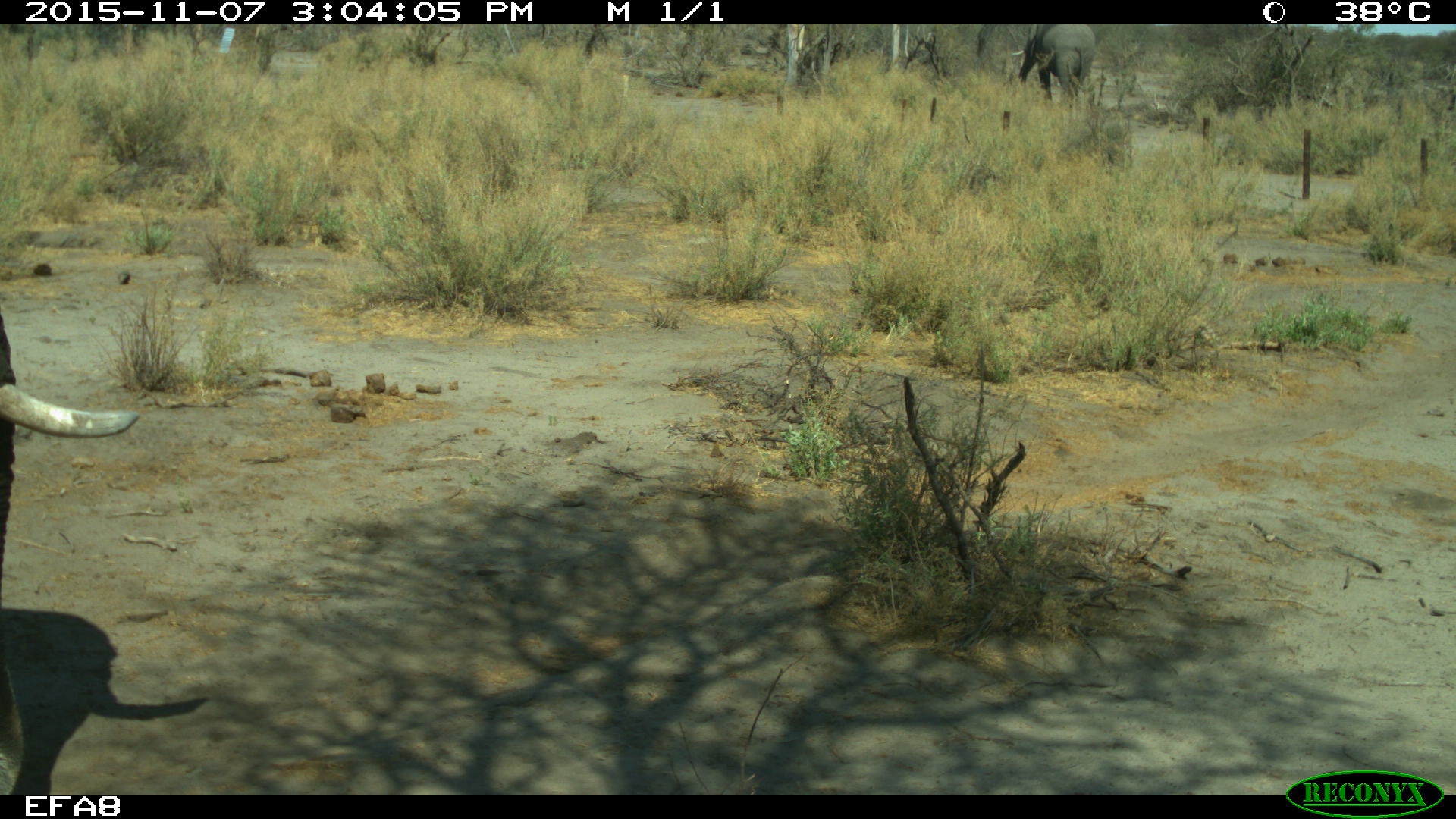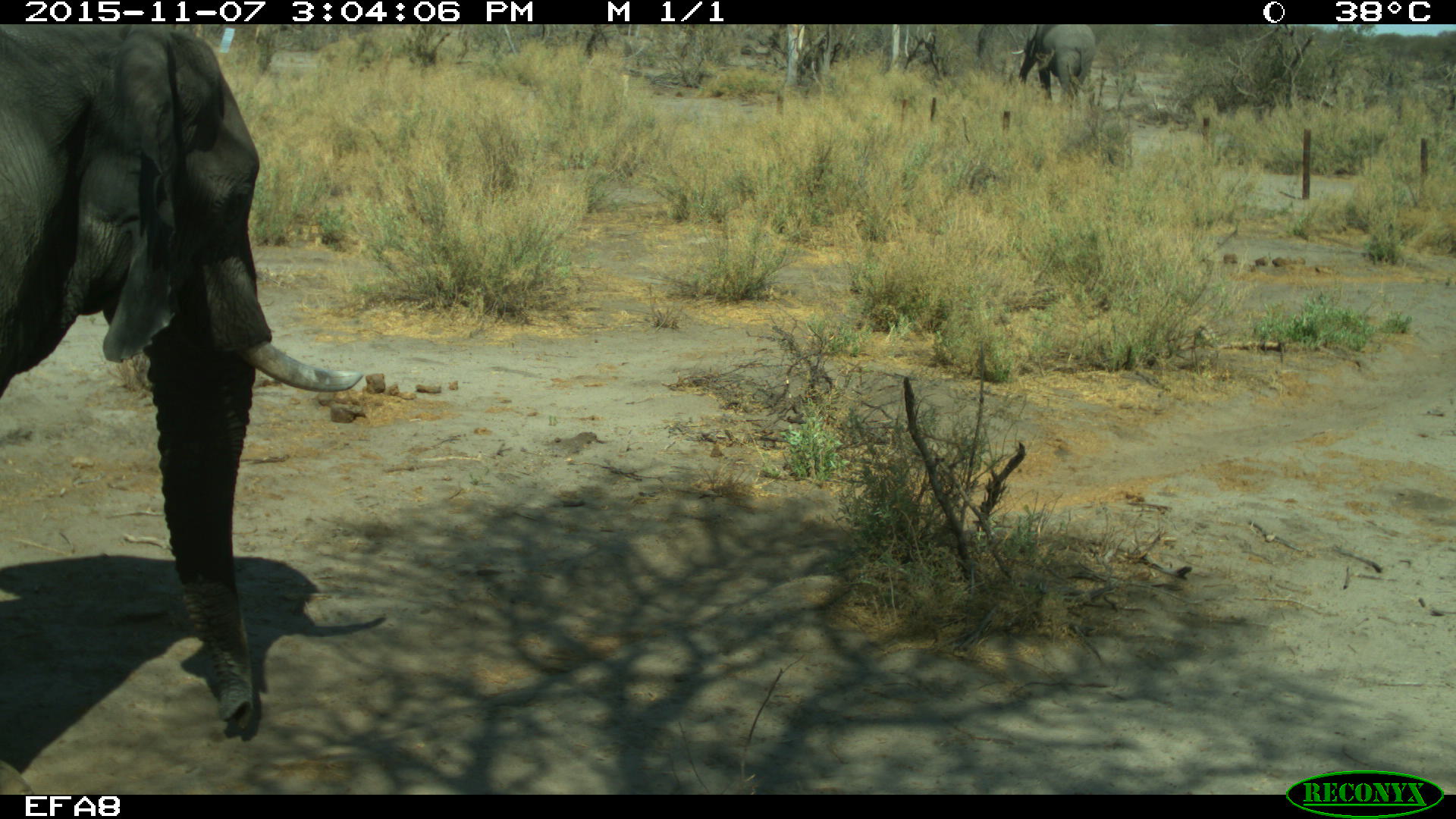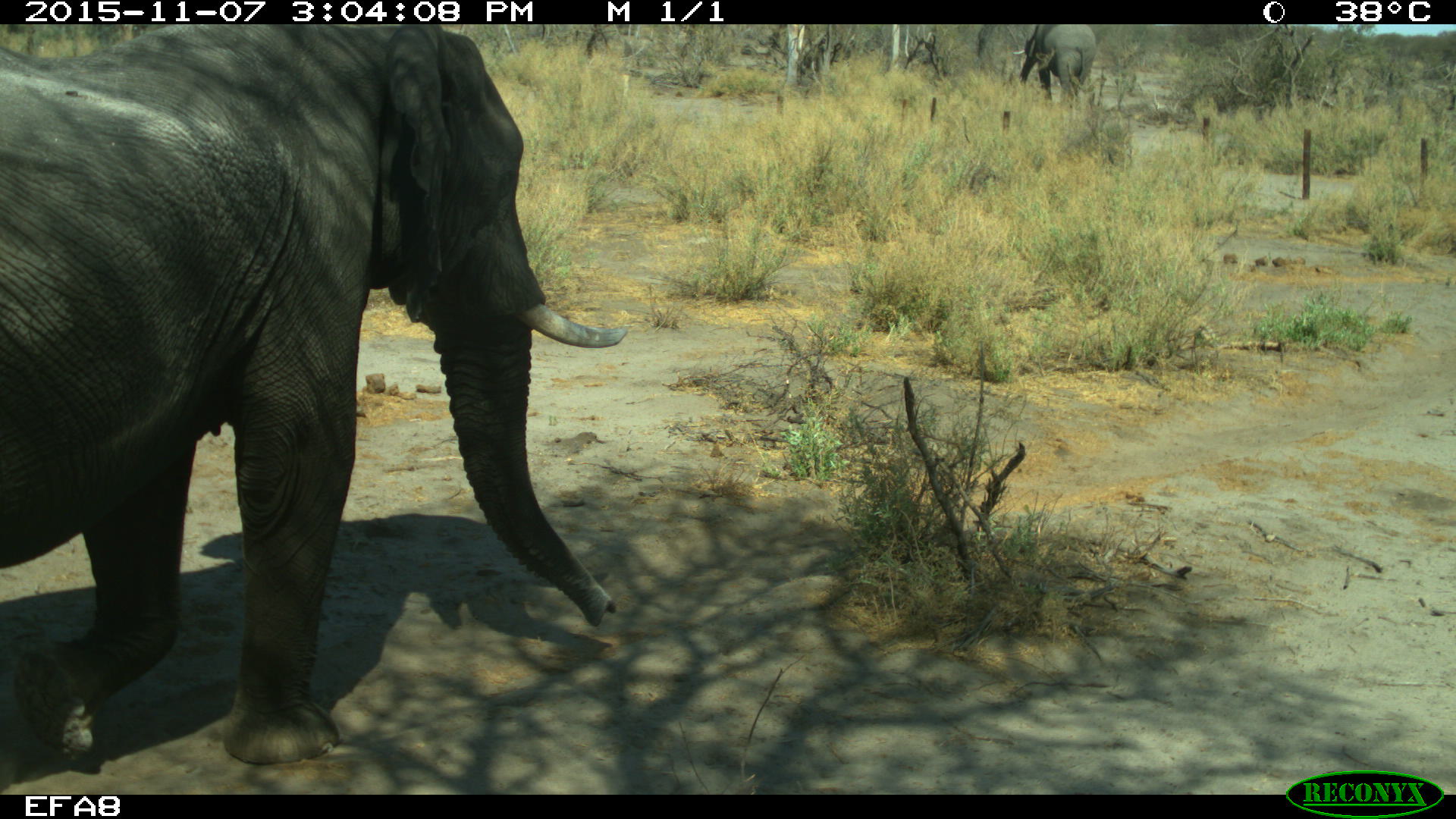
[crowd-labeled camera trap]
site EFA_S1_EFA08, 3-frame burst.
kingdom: Animalia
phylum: Chordata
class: Mammalia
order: Proboscidea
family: Elephantidae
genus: Loxodonta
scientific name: Loxodonta africana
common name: african bush elephant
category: elephant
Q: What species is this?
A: Elephant (african bush elephant) (Loxodonta africana).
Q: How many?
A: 1.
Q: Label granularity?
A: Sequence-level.